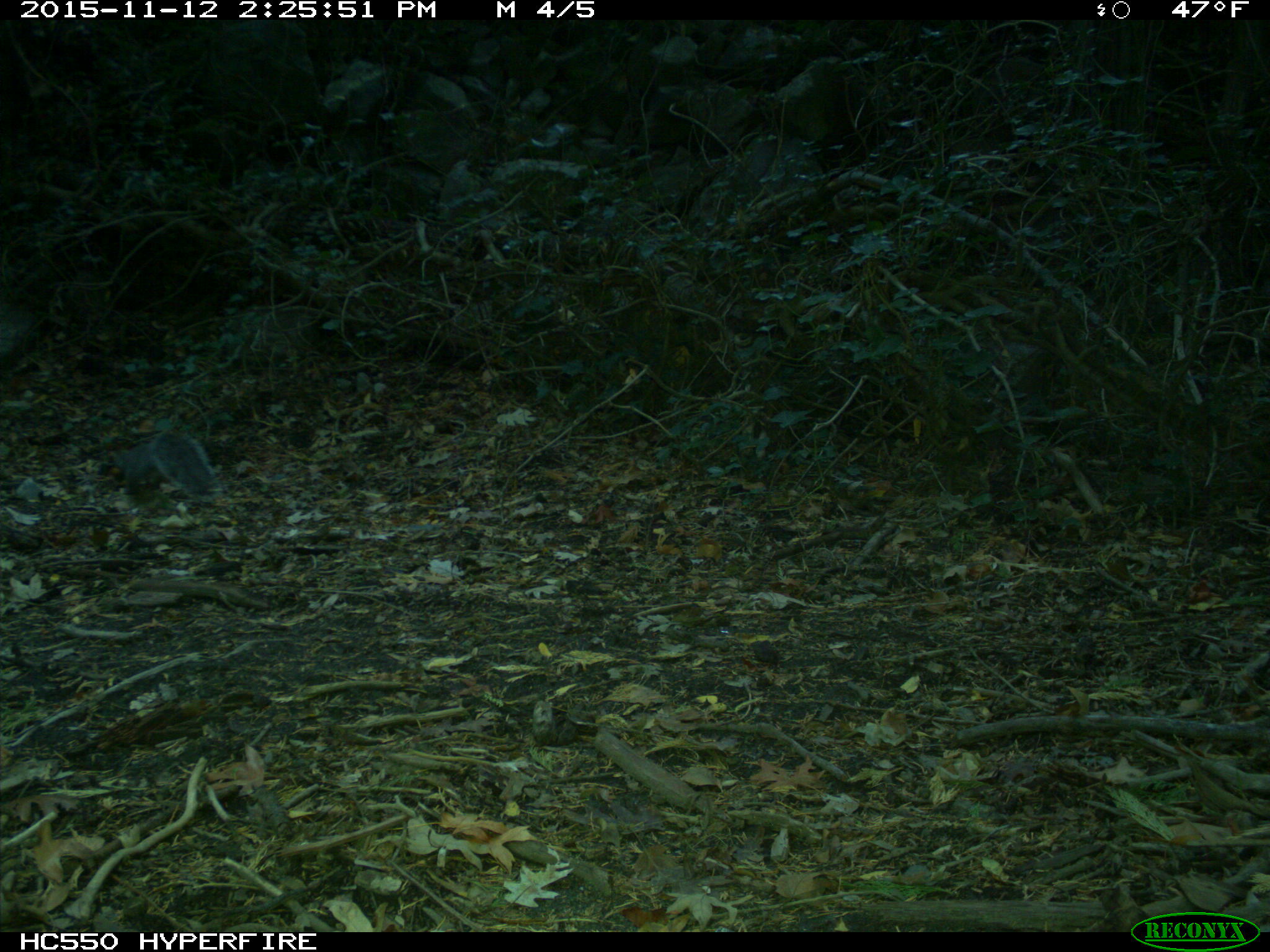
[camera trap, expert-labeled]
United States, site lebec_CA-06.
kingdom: Animalia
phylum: Chordata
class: Mammalia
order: Rodentia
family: Sciuridae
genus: Sciurus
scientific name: Sciurus carolinensis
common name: eastern gray squirrel